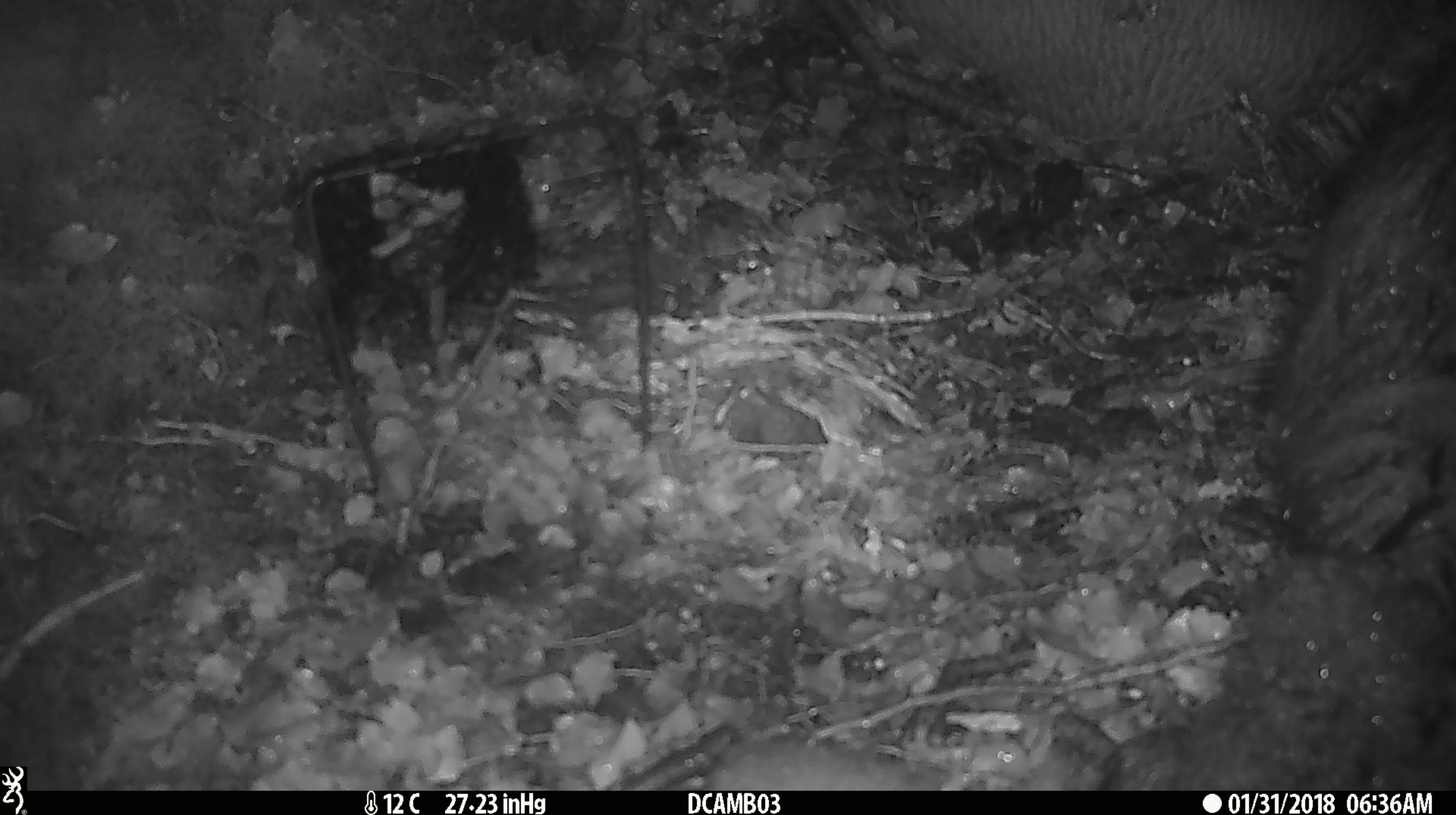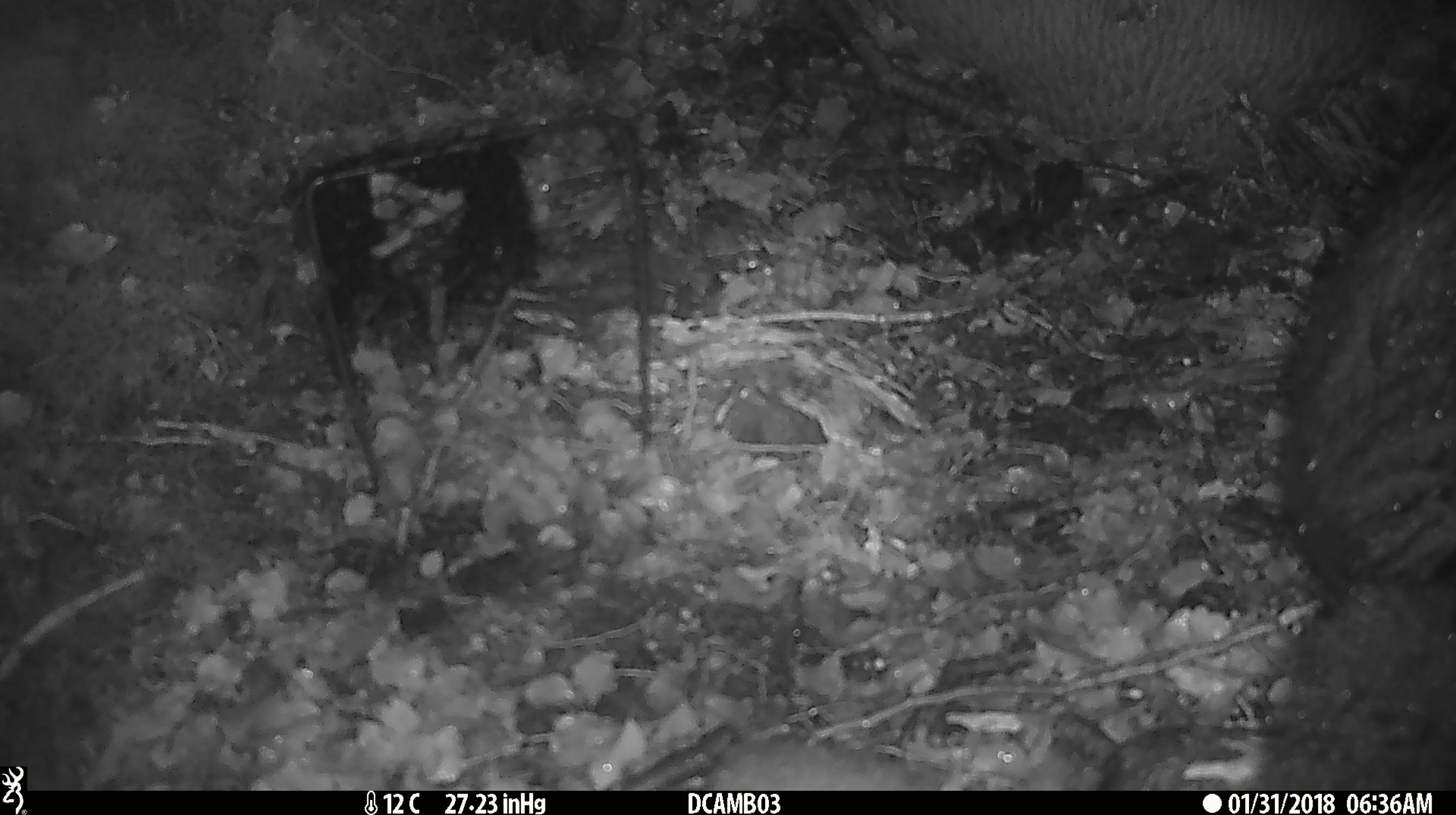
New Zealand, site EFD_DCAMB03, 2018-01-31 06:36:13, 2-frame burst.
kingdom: Animalia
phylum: Chordata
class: Mammalia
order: Diprotodontia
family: Phalangeridae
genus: Trichosurus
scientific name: Trichosurus vulpecula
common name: common brushtail possum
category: possum